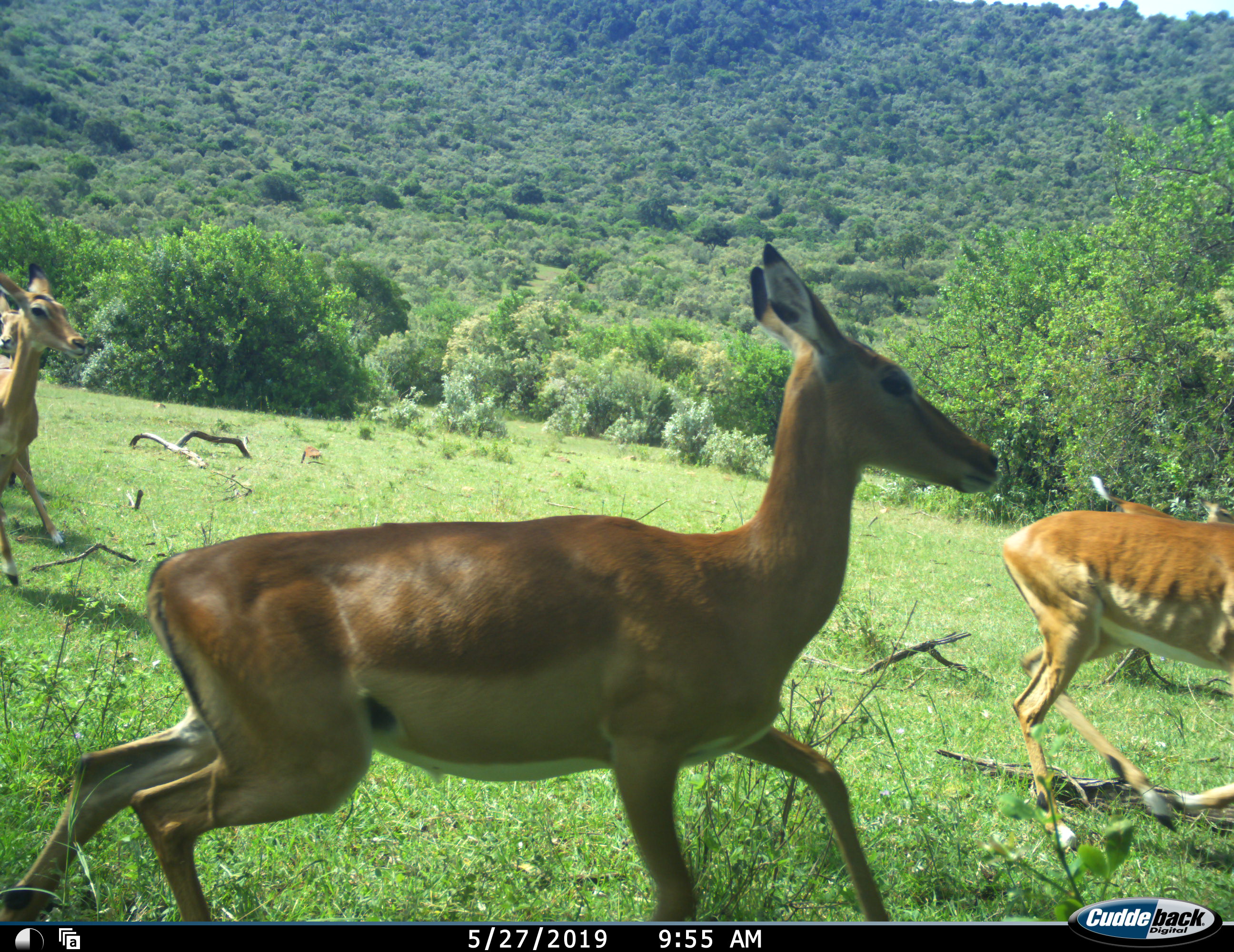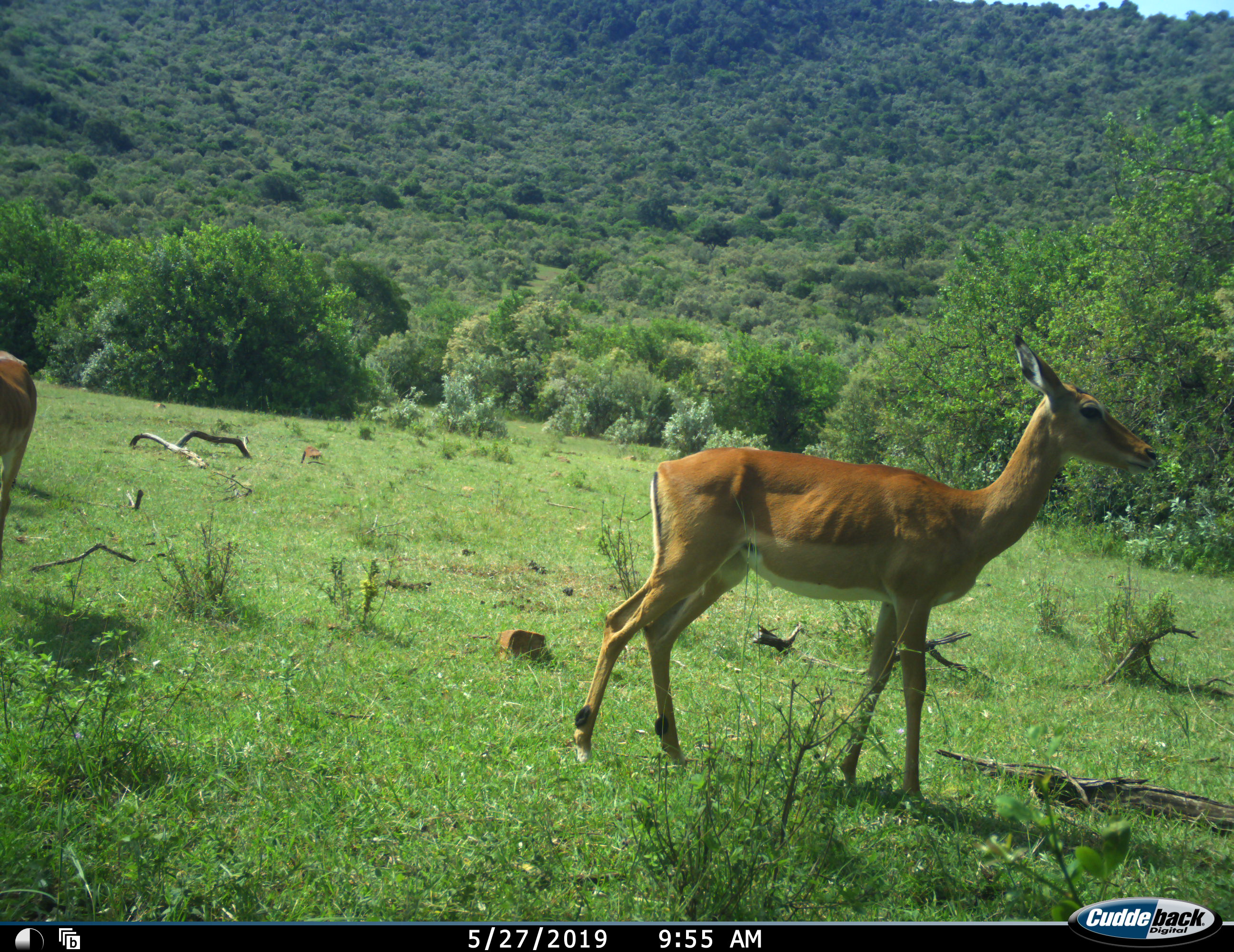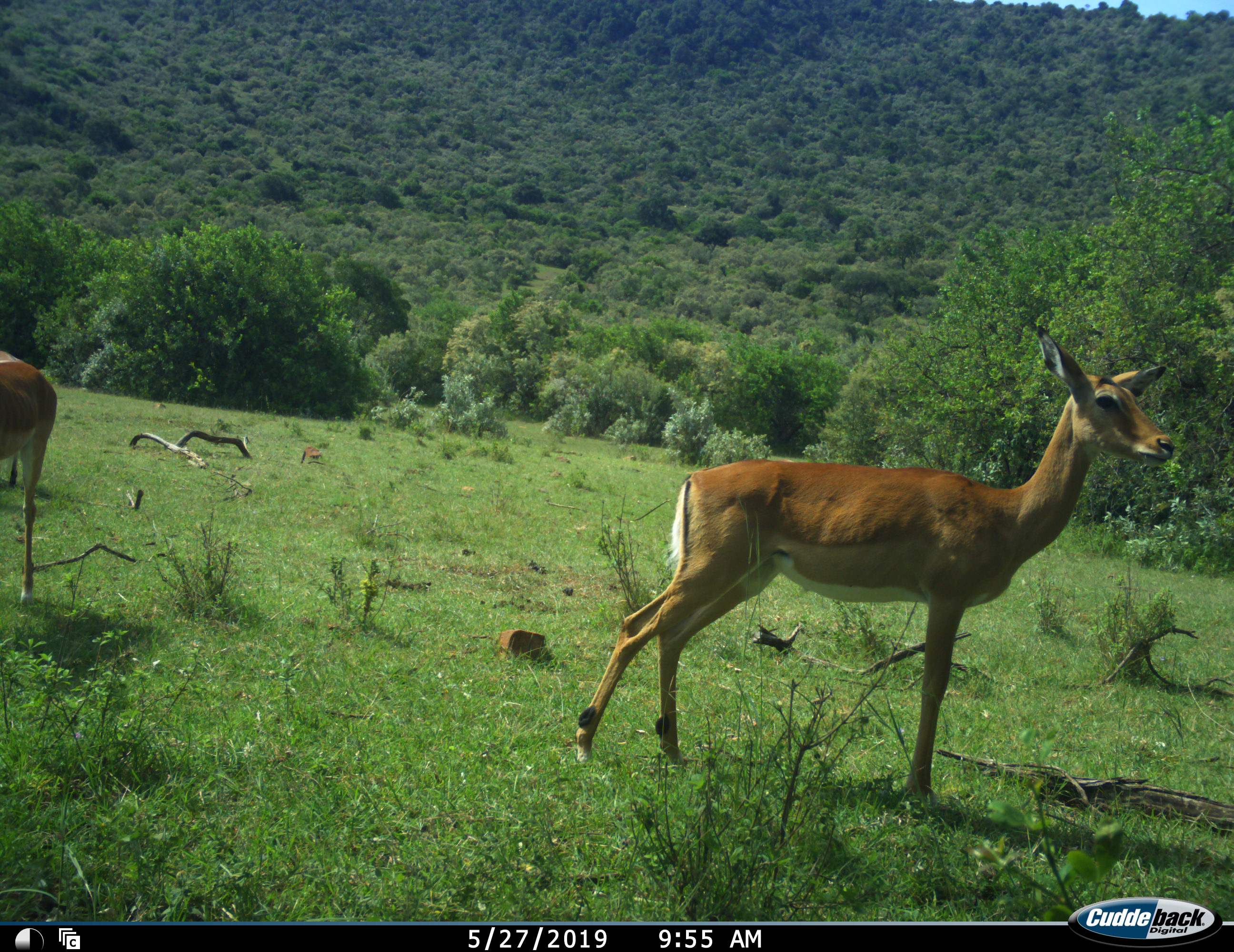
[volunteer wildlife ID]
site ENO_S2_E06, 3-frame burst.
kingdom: Animalia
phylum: Chordata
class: Mammalia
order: Artiodactyla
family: Bovidae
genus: Aepyceros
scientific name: Aepyceros melampus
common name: impala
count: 5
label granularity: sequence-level